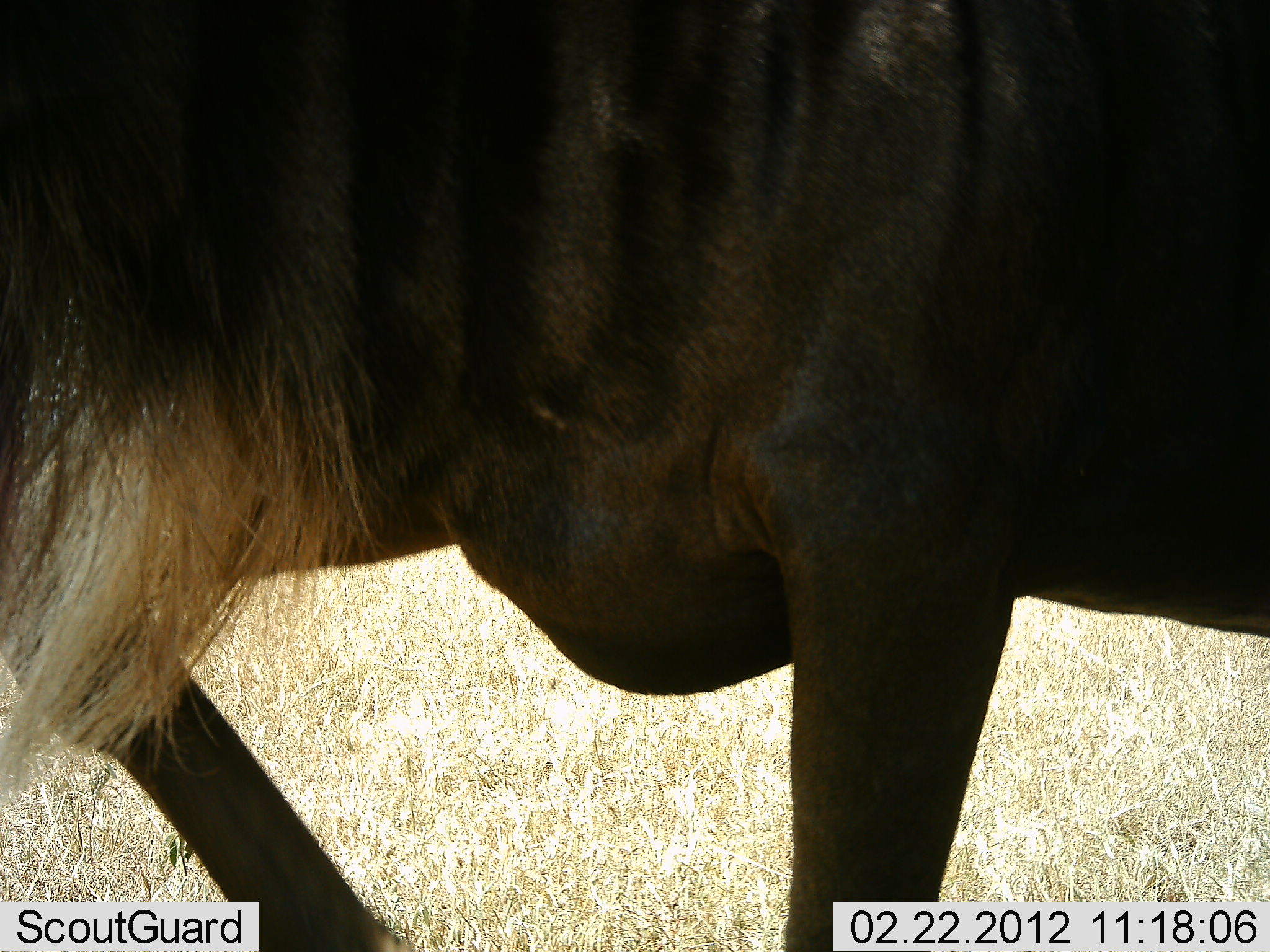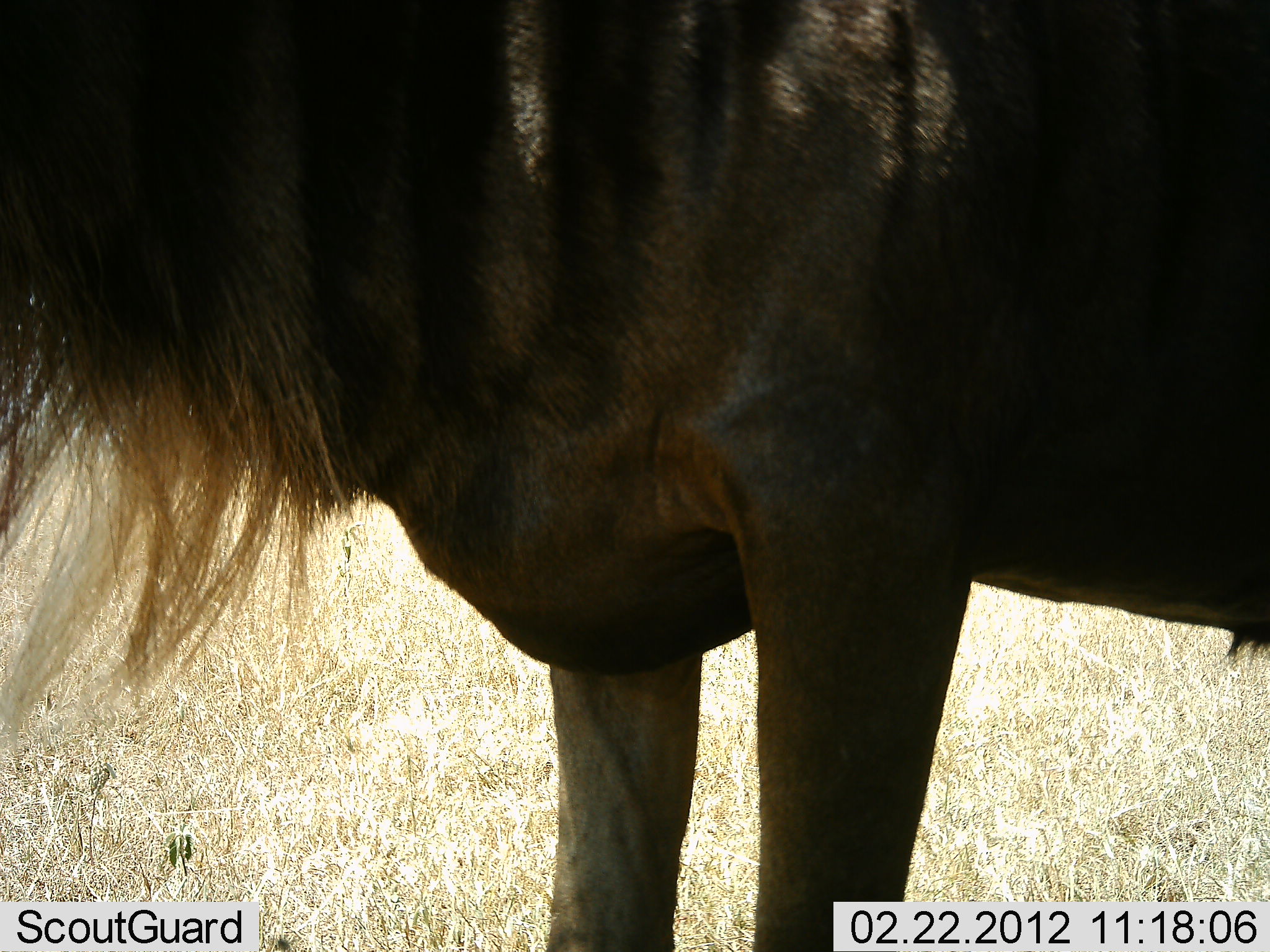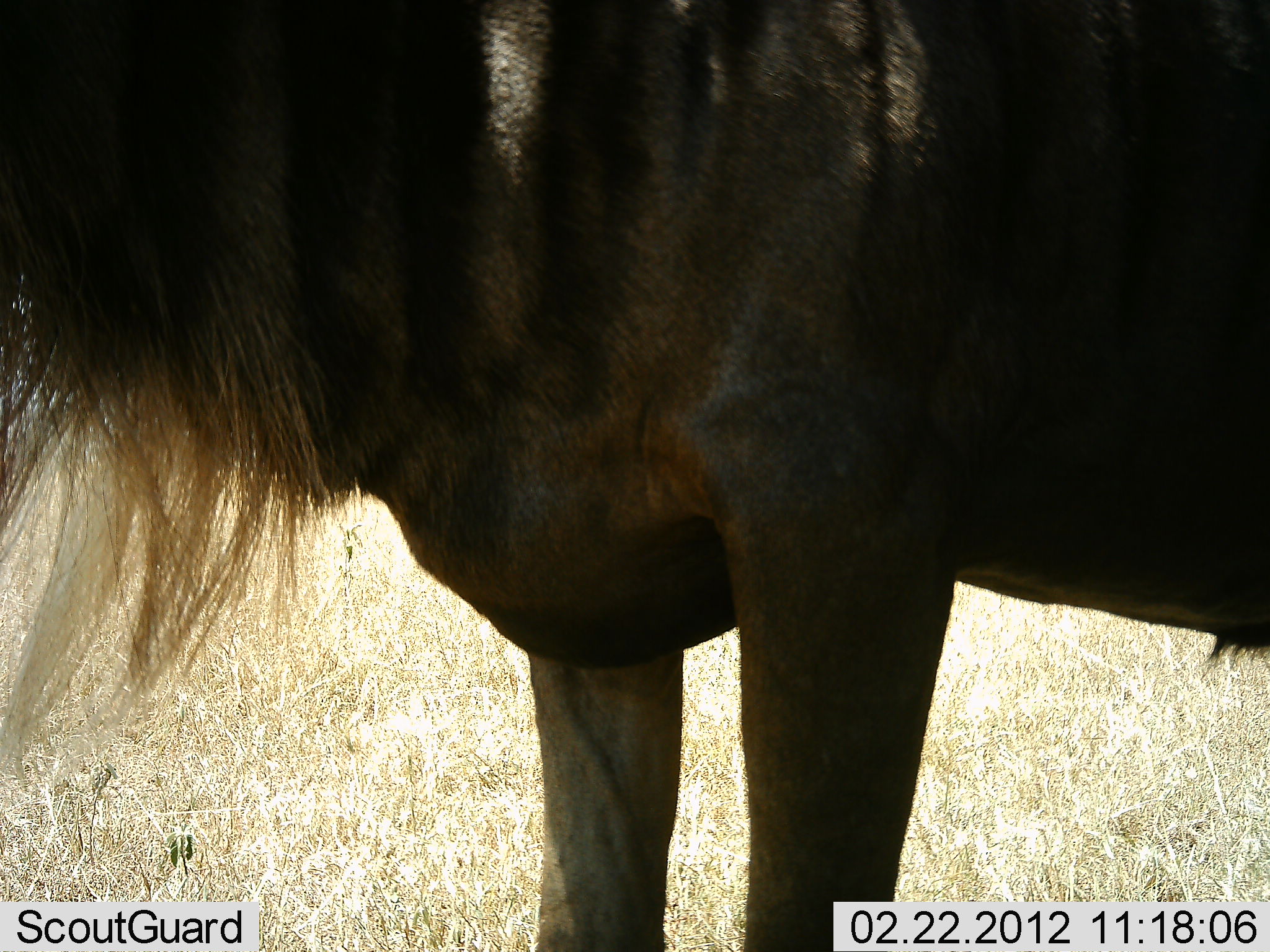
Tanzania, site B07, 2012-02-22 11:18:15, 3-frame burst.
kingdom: Animalia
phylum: Chordata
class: Mammalia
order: Artiodactyla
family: Bovidae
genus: Connochaetes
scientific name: Connochaetes taurinus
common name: blue wildebeest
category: wildebeest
Wildebeest (blue wildebeest) (Connochaetes taurinus), count 1. Behavior (volunteer vote fractions): standing 94%, resting 0%, moving 3%, interacting 0%. Young present (vote fraction): 0%. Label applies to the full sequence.